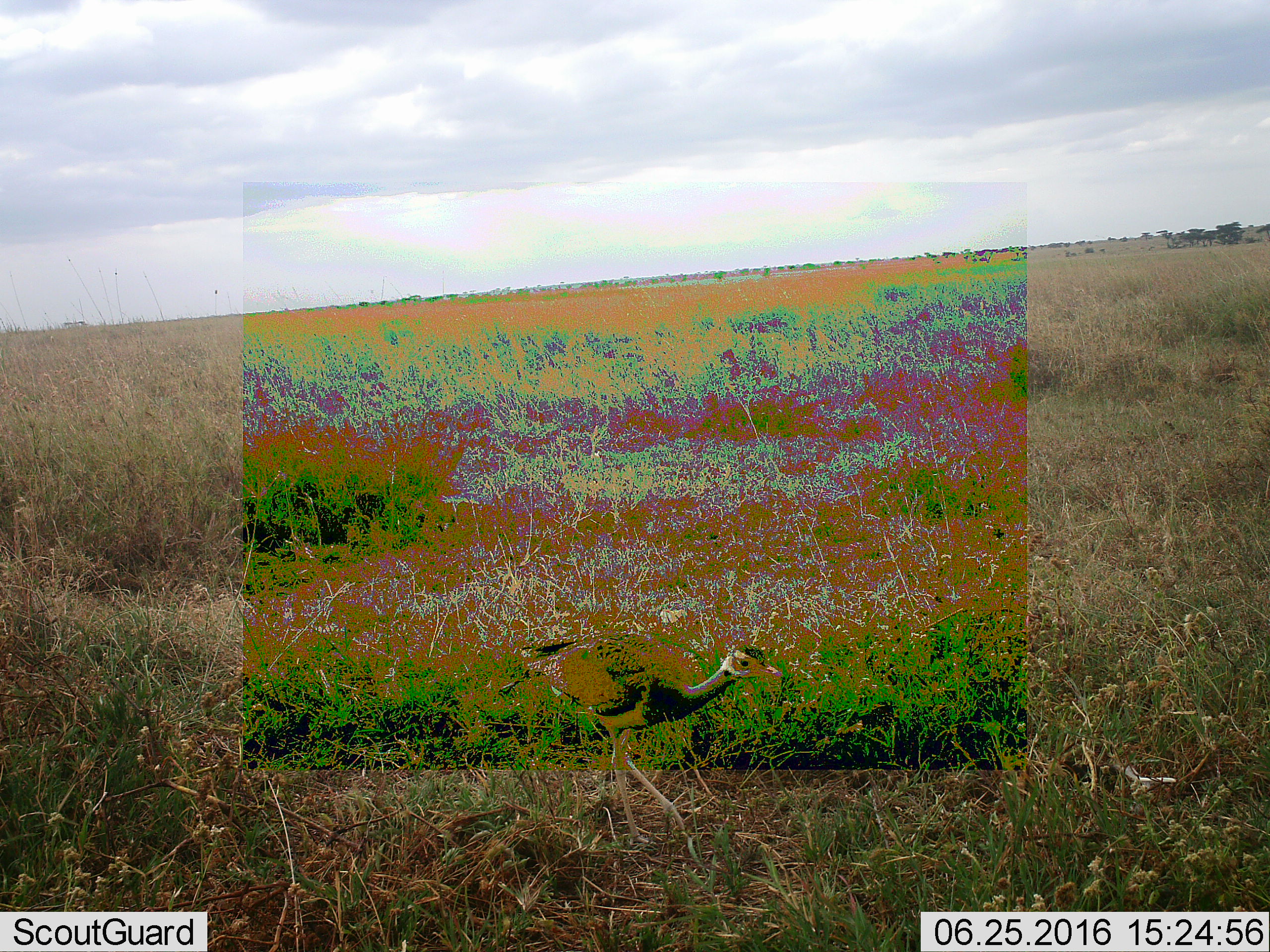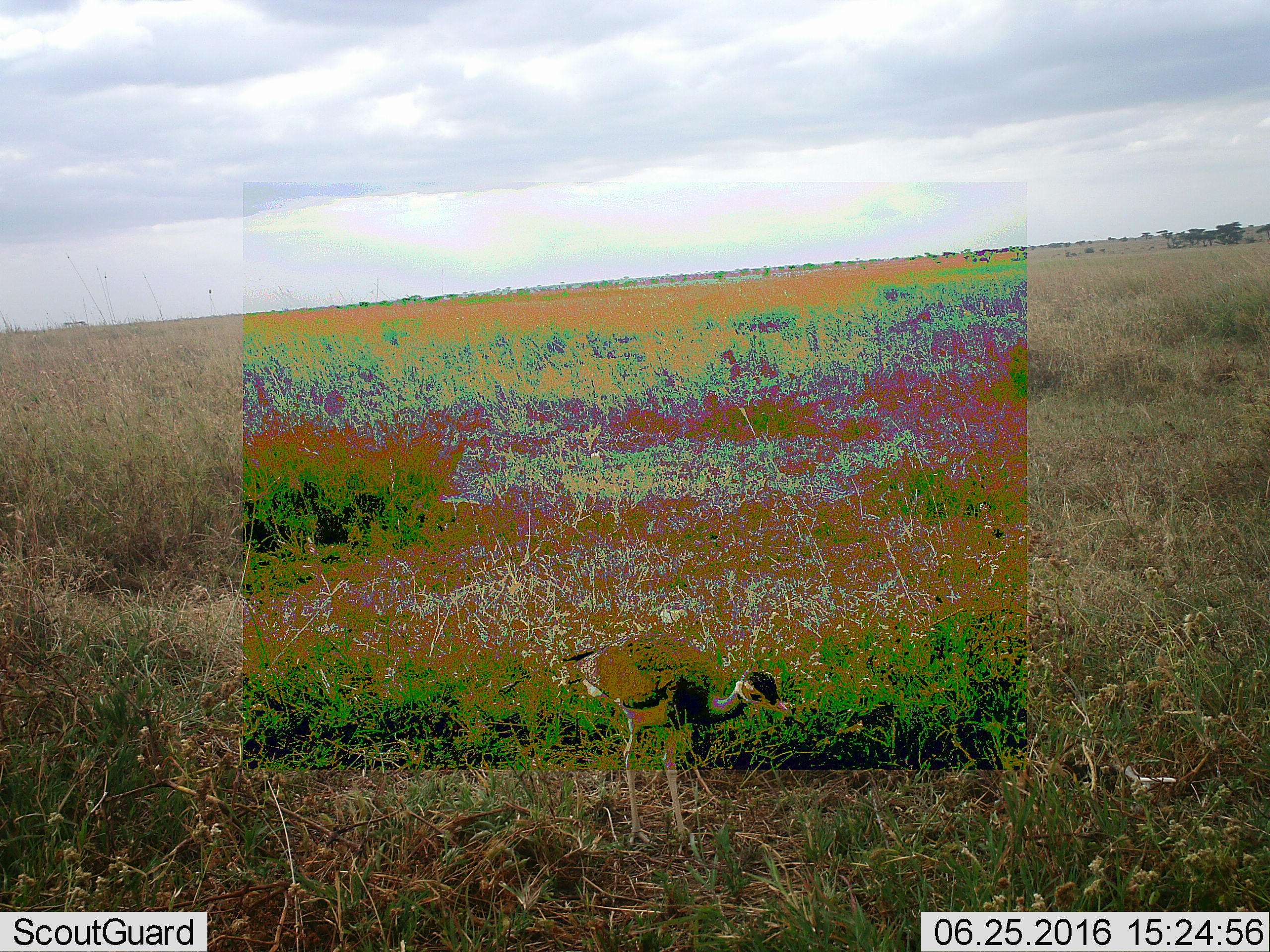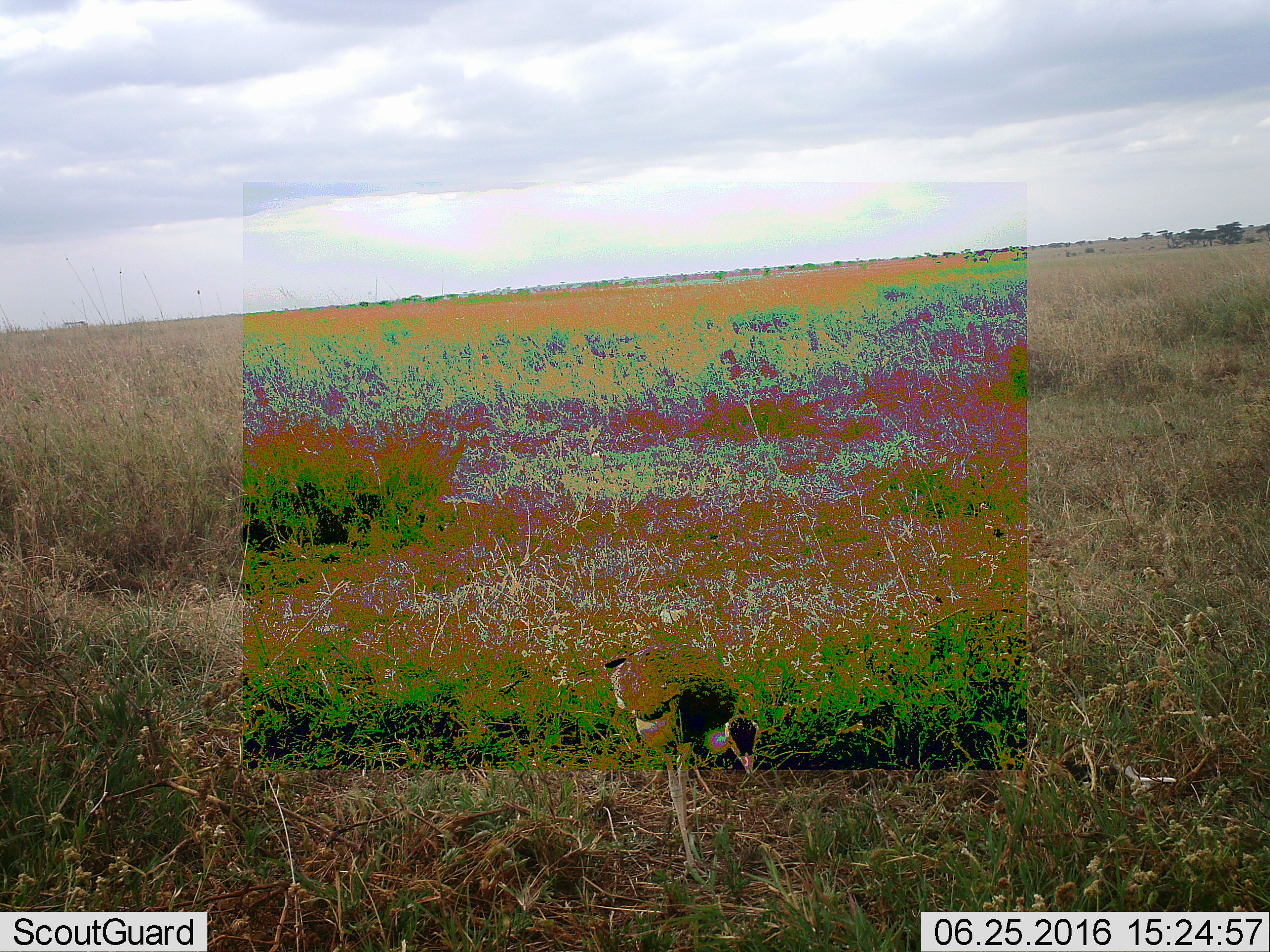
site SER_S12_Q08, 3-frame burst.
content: unidentified animal